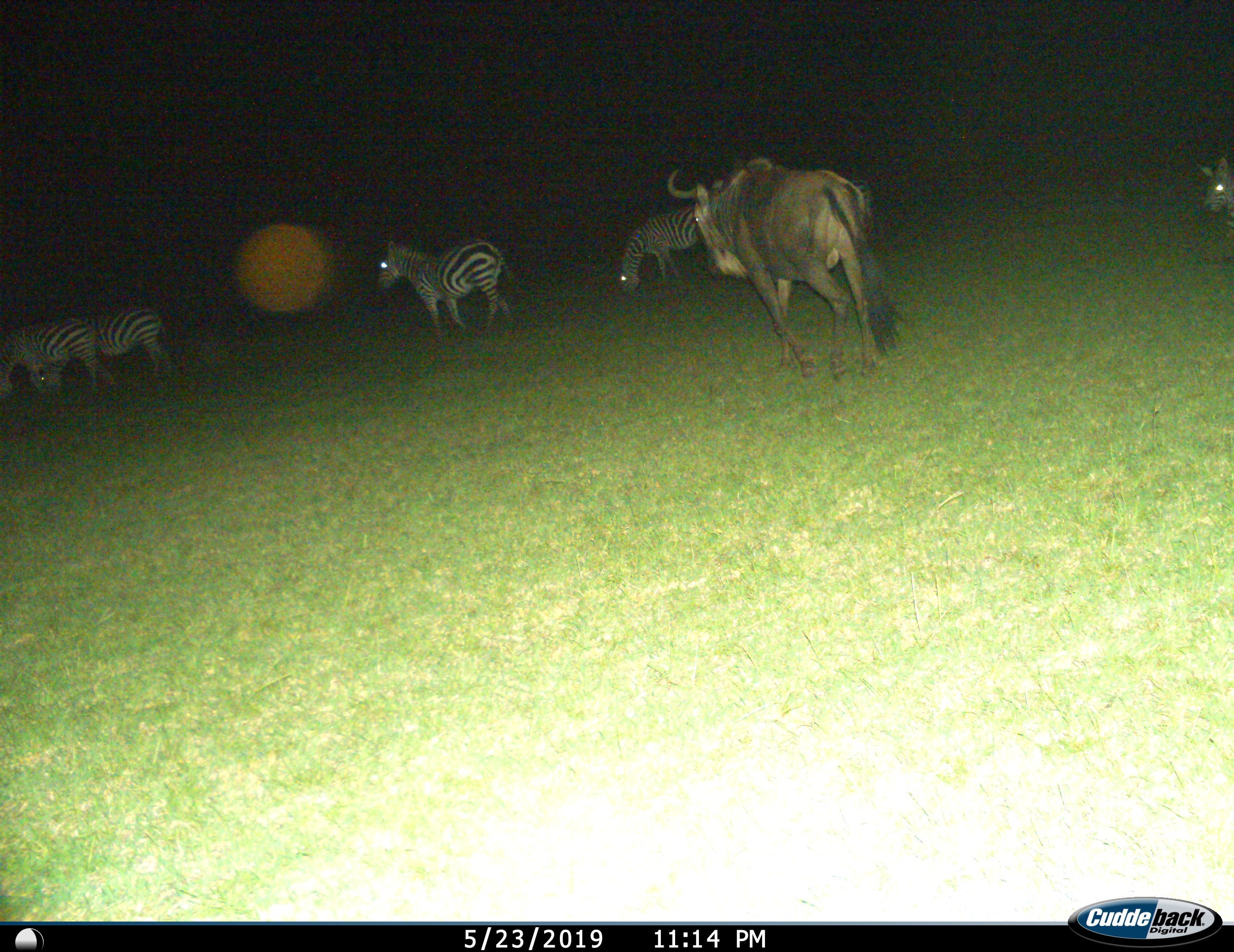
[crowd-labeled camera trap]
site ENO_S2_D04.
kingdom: Animalia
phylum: Chordata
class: Mammalia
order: Artiodactyla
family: Bovidae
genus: Connochaetes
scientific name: Connochaetes taurinus taurinus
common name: blue wildebeest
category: wildebeestblue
Wildebeestblue (blue wildebeest) (Connochaetes taurinus taurinus), count 1. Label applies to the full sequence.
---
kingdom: Animalia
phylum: Chordata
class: Mammalia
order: Perissodactyla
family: Equidae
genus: Equus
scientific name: Equus quagga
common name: plains zebra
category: zebraplains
Zebraplains (plains zebra) (Equus quagga), count 5. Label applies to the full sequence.